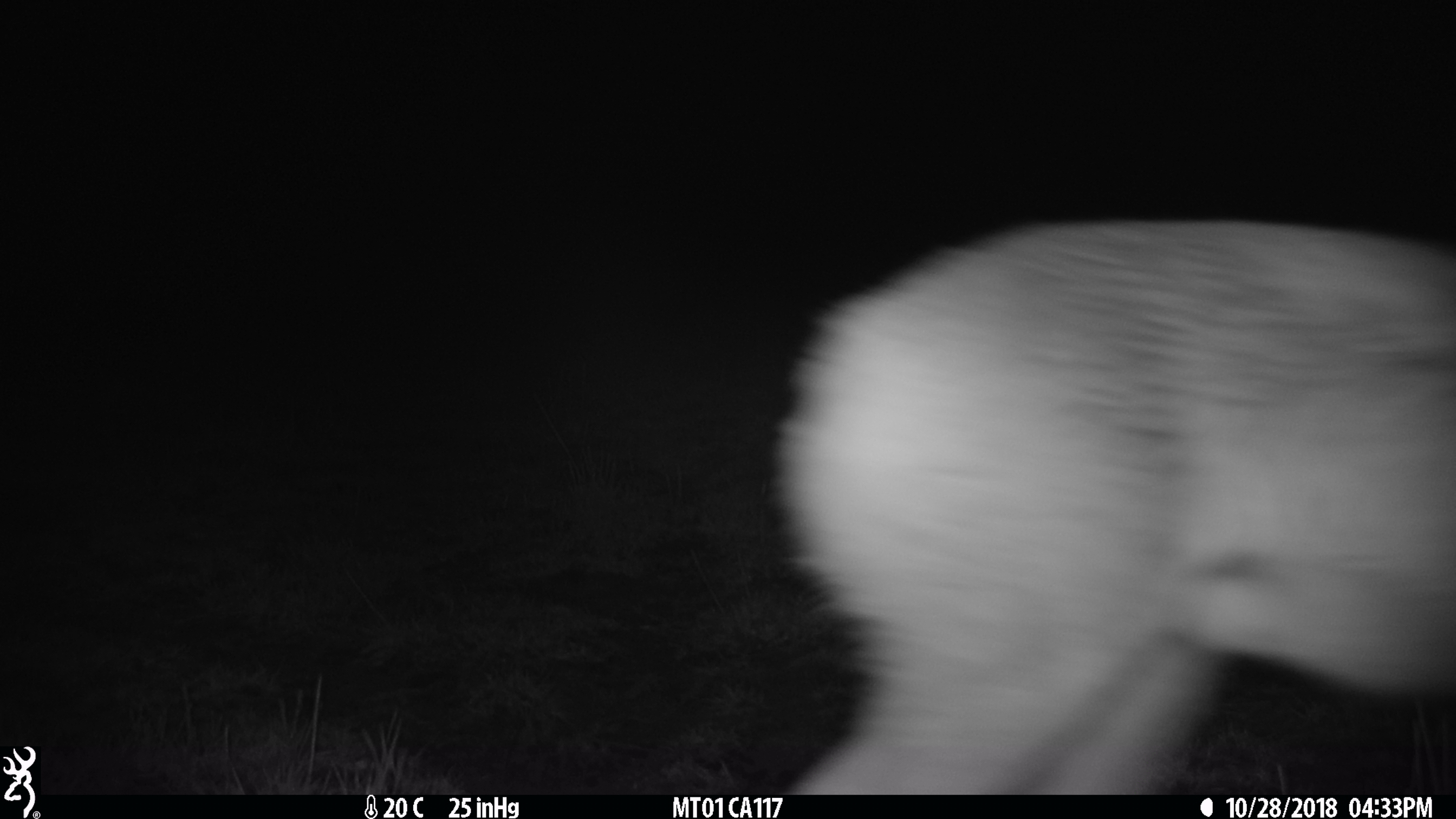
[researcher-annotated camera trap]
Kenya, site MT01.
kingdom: Animalia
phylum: Chordata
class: Mammalia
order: Artiodactyla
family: Bovidae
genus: Ourebia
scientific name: Ourebia ourebi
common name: oribi